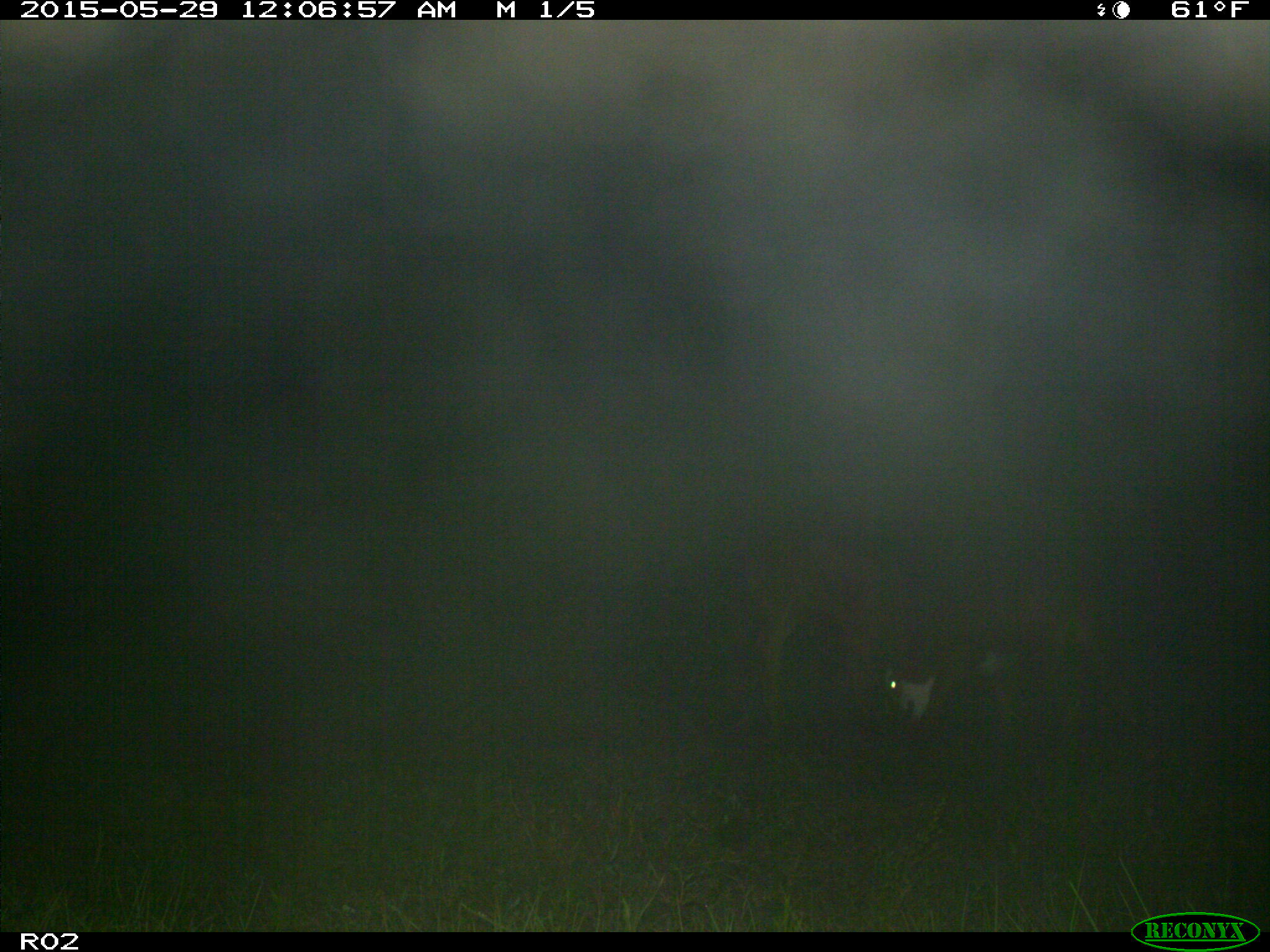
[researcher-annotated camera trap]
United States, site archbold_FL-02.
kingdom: Animalia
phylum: Chordata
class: Mammalia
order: Artiodactyla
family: Bovidae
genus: Bos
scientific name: Bos taurus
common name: domestic cow